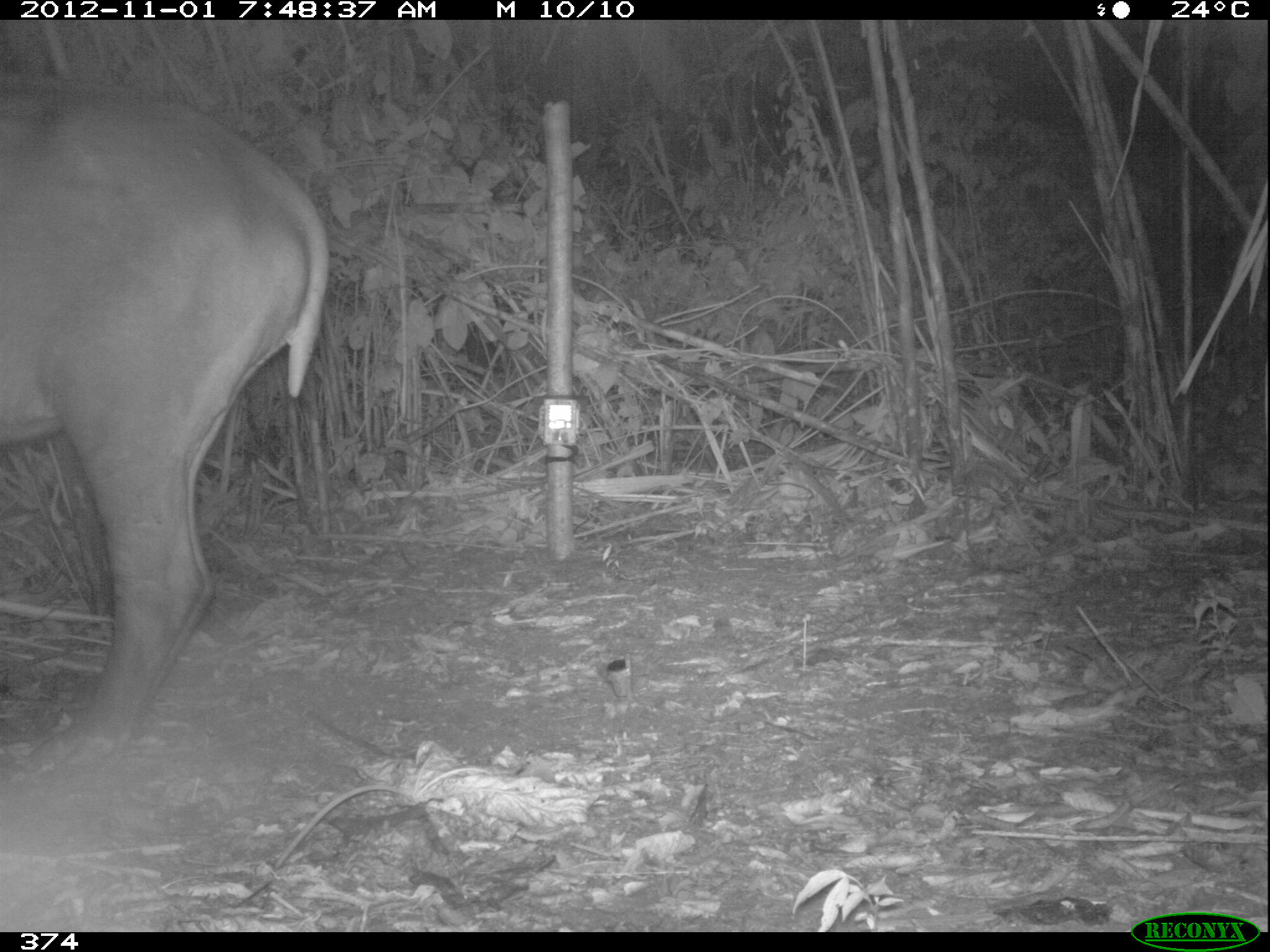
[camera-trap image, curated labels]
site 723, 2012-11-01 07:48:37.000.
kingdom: Animalia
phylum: Chordata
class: Mammalia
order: Perissodactyla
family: Tapiridae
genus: Tapirus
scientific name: Tapirus terrestris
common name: south american tapir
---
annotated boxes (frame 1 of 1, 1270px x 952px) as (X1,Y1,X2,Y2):
tapirus terrestris: (0,64,337,799)